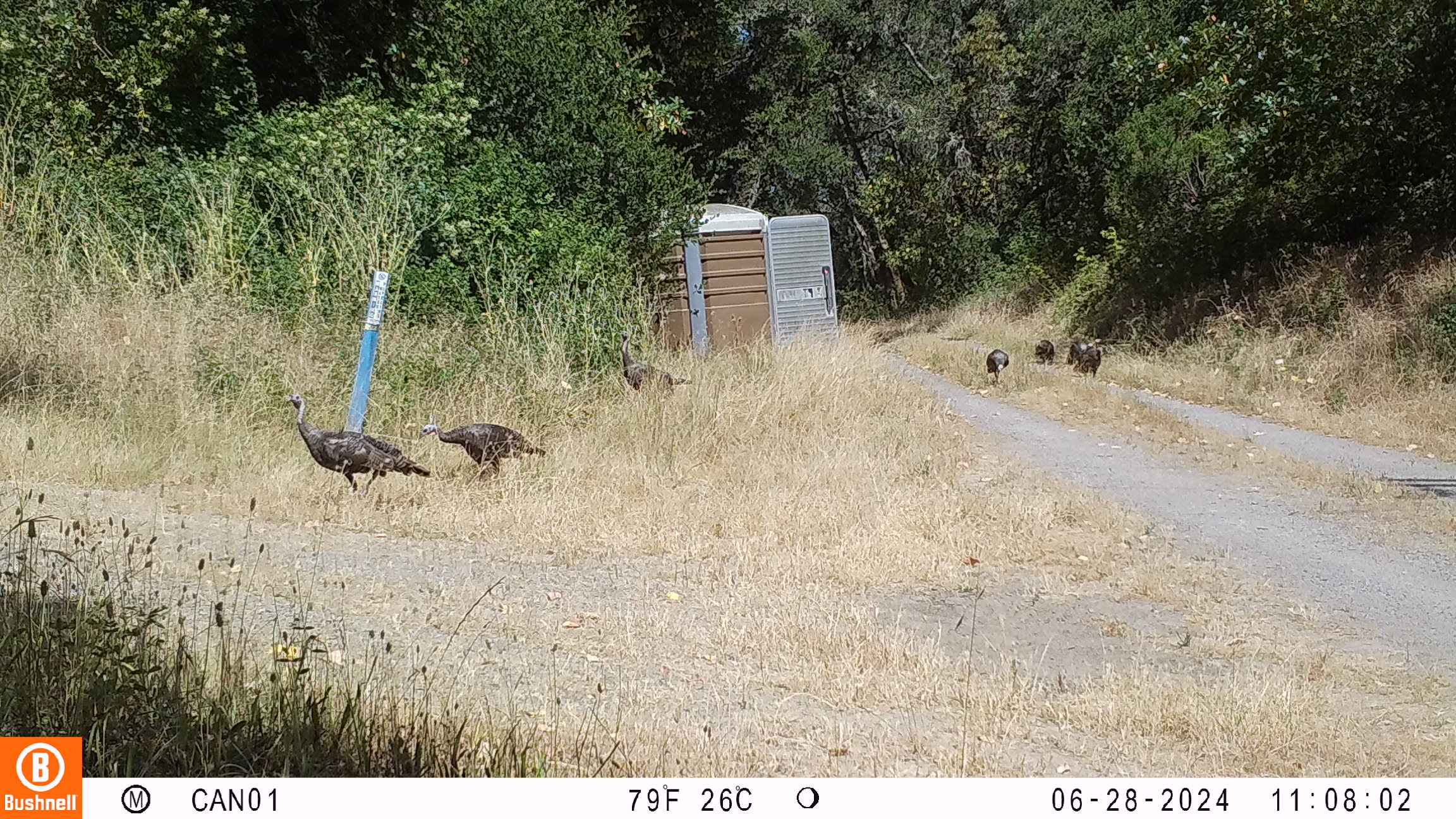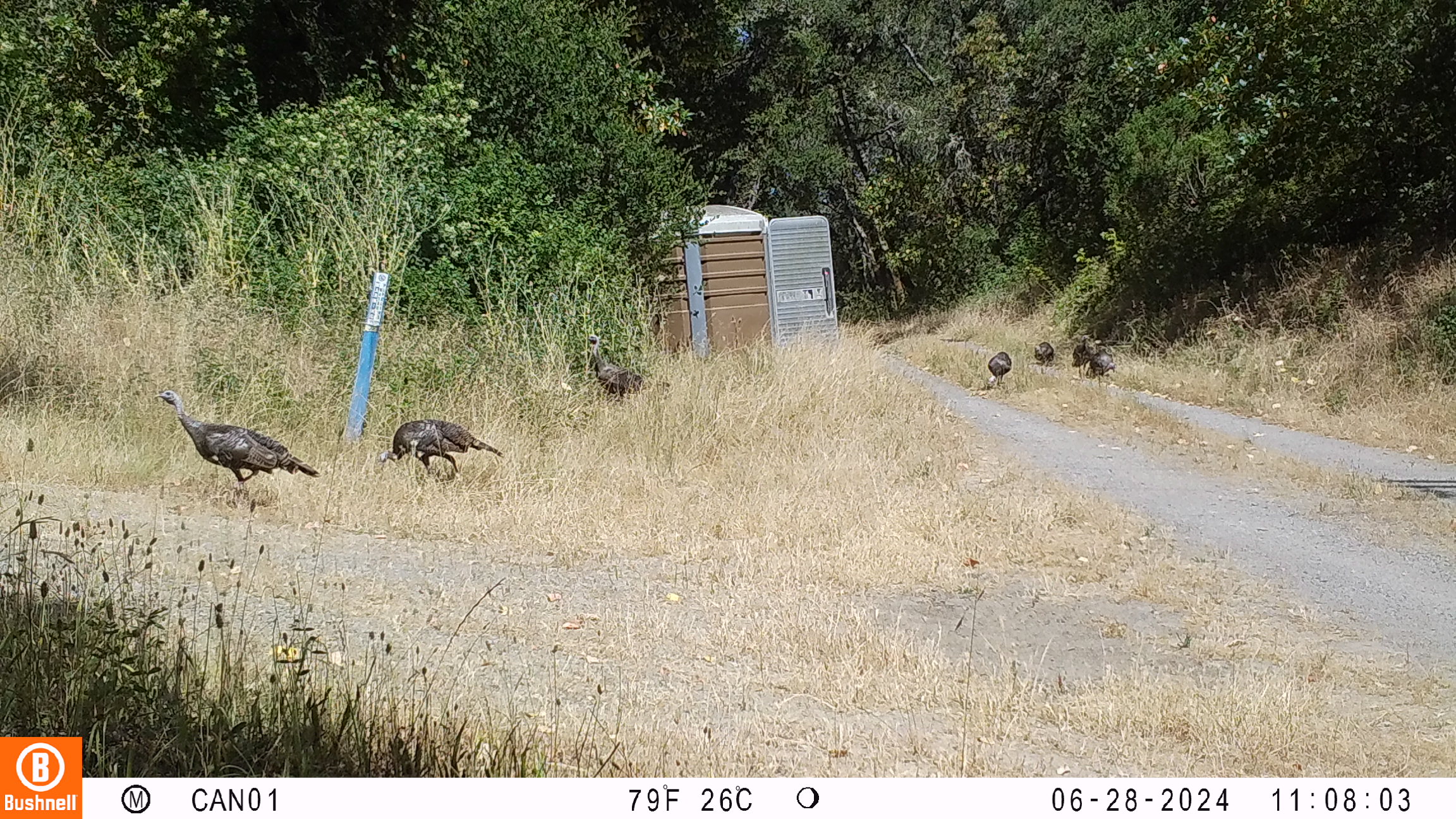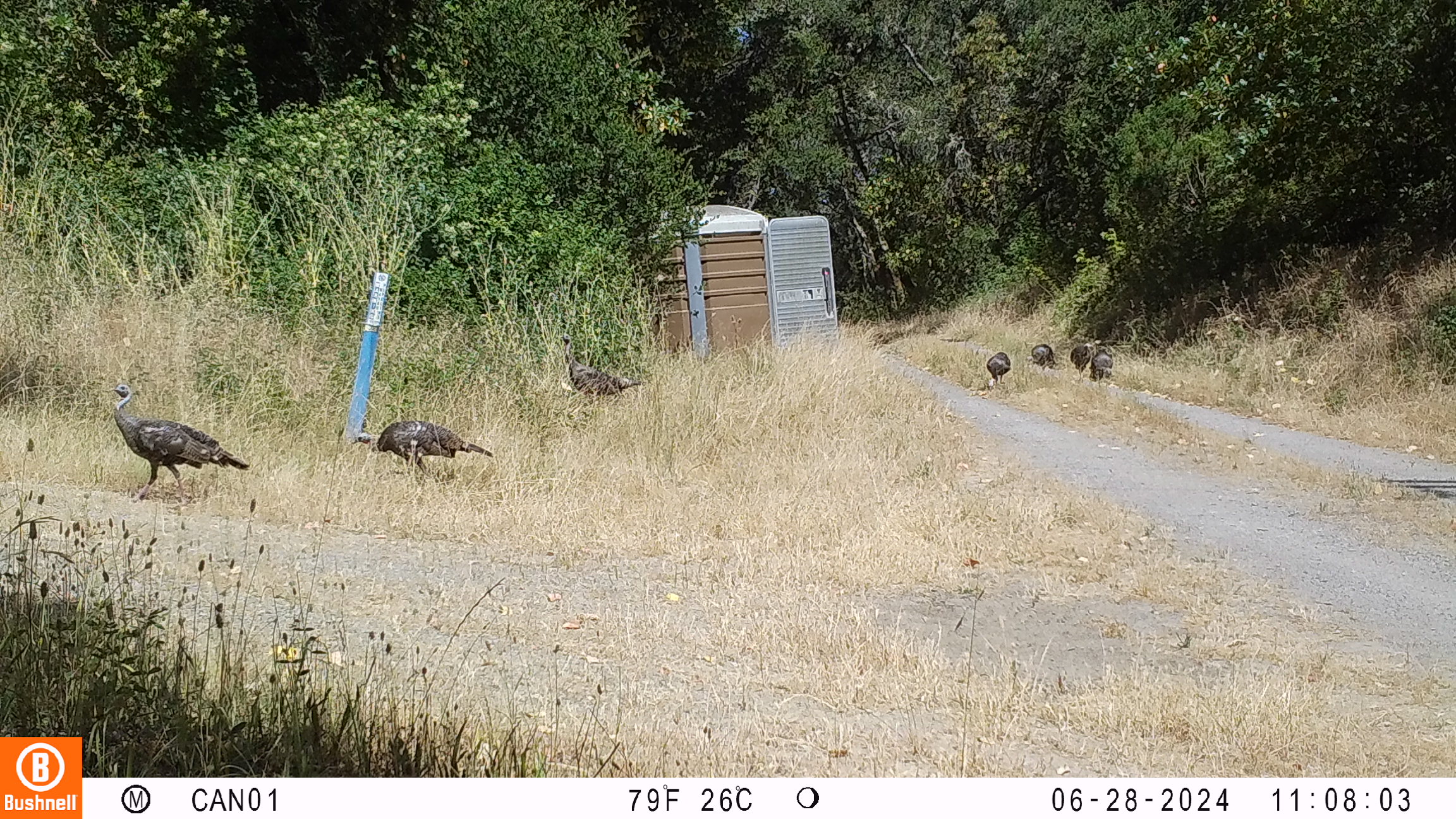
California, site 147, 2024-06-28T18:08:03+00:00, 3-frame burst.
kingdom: Animalia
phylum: Chordata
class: Aves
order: Galliformes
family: Phasianidae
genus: Meleagris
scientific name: Meleagris gallopavo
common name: turkey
Turkey (Meleagris gallopavo).